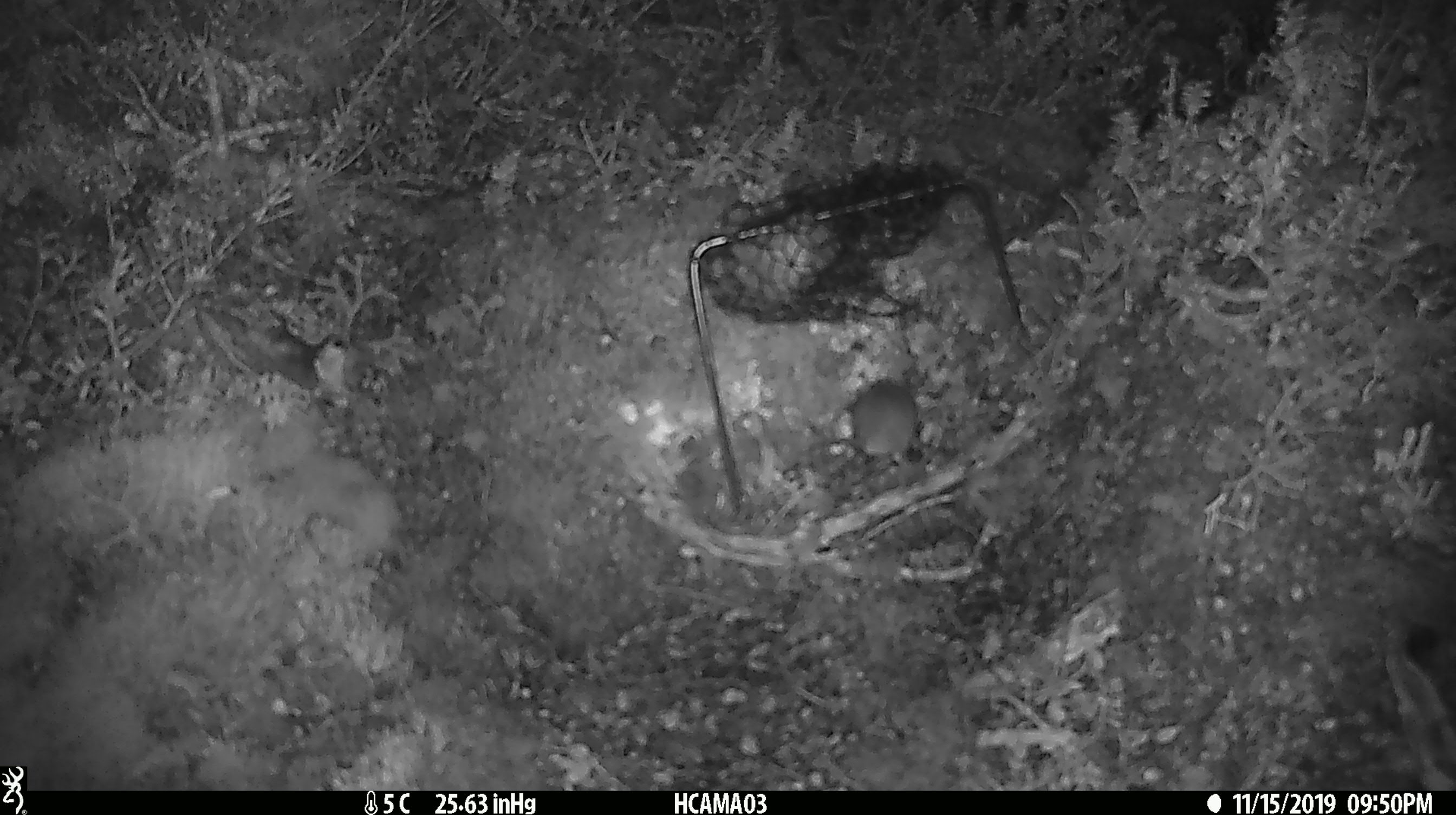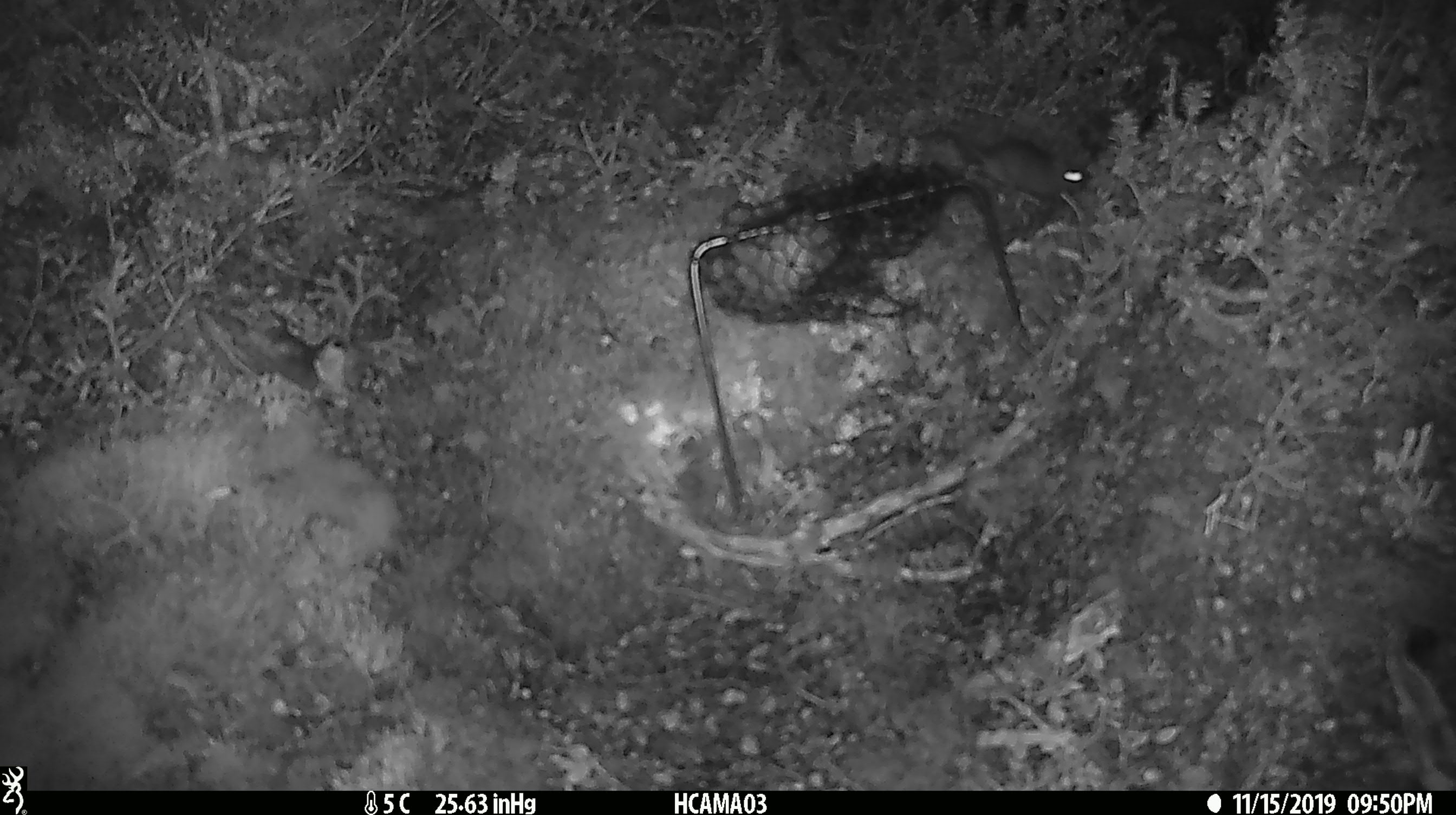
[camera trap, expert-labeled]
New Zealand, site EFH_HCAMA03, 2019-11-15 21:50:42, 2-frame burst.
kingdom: Animalia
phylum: Chordata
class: Mammalia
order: Rodentia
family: Muridae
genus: Mus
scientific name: Mus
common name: mouse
Mouse (Mus).